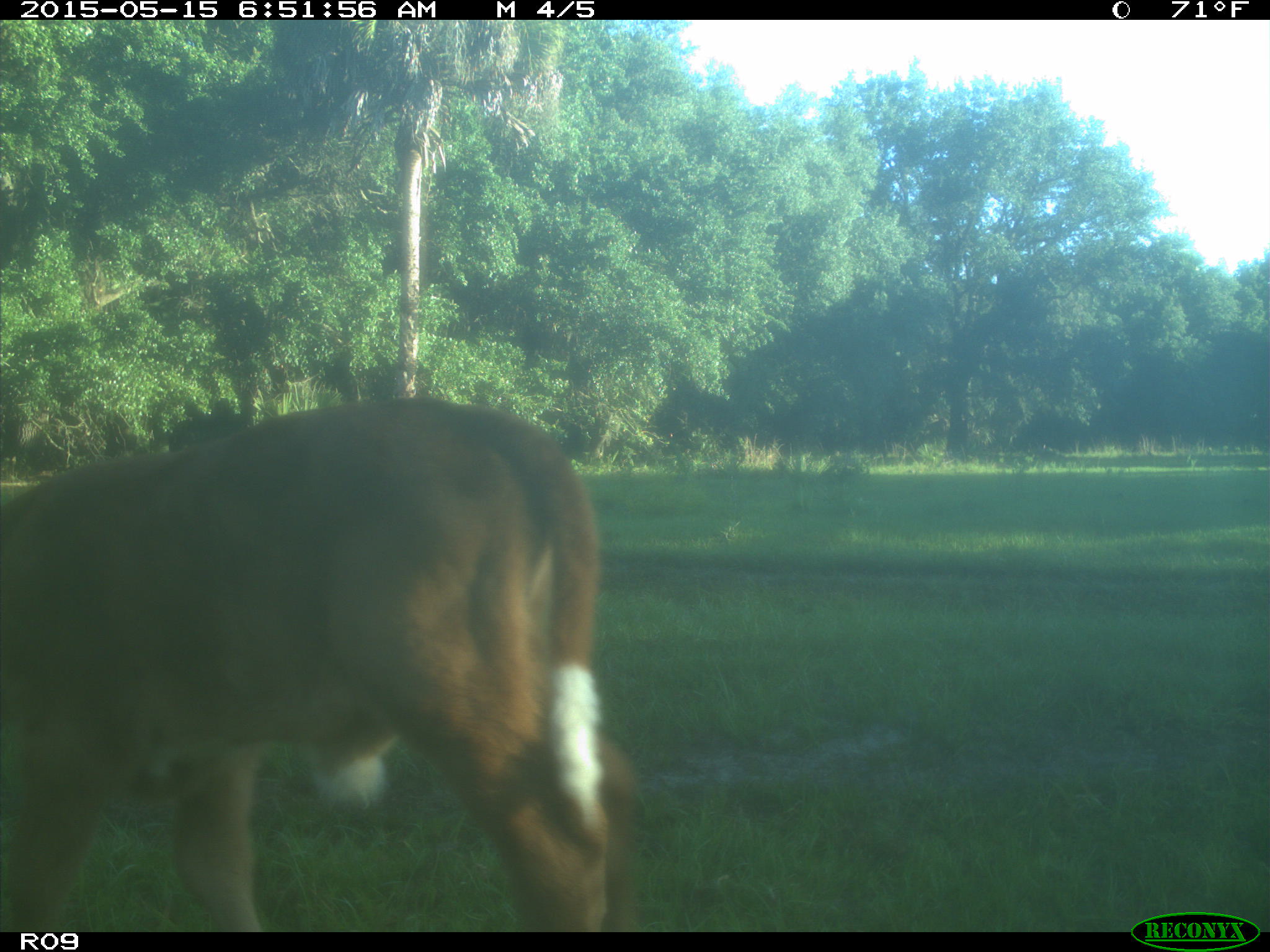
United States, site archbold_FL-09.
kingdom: Animalia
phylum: Chordata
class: Mammalia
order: Artiodactyla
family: Bovidae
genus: Bos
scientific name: Bos taurus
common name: domestic cow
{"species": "Bos taurus (domestic cow)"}